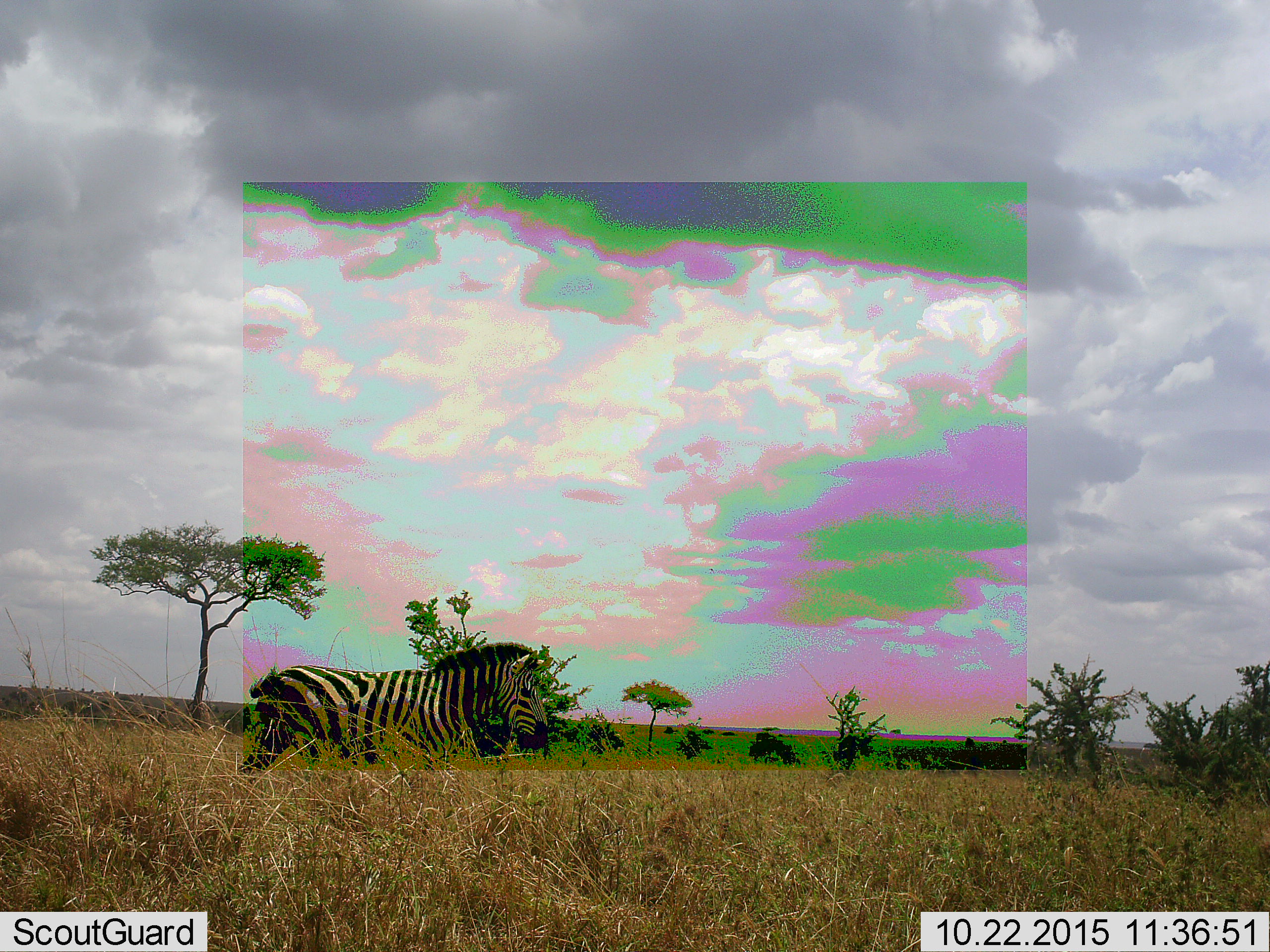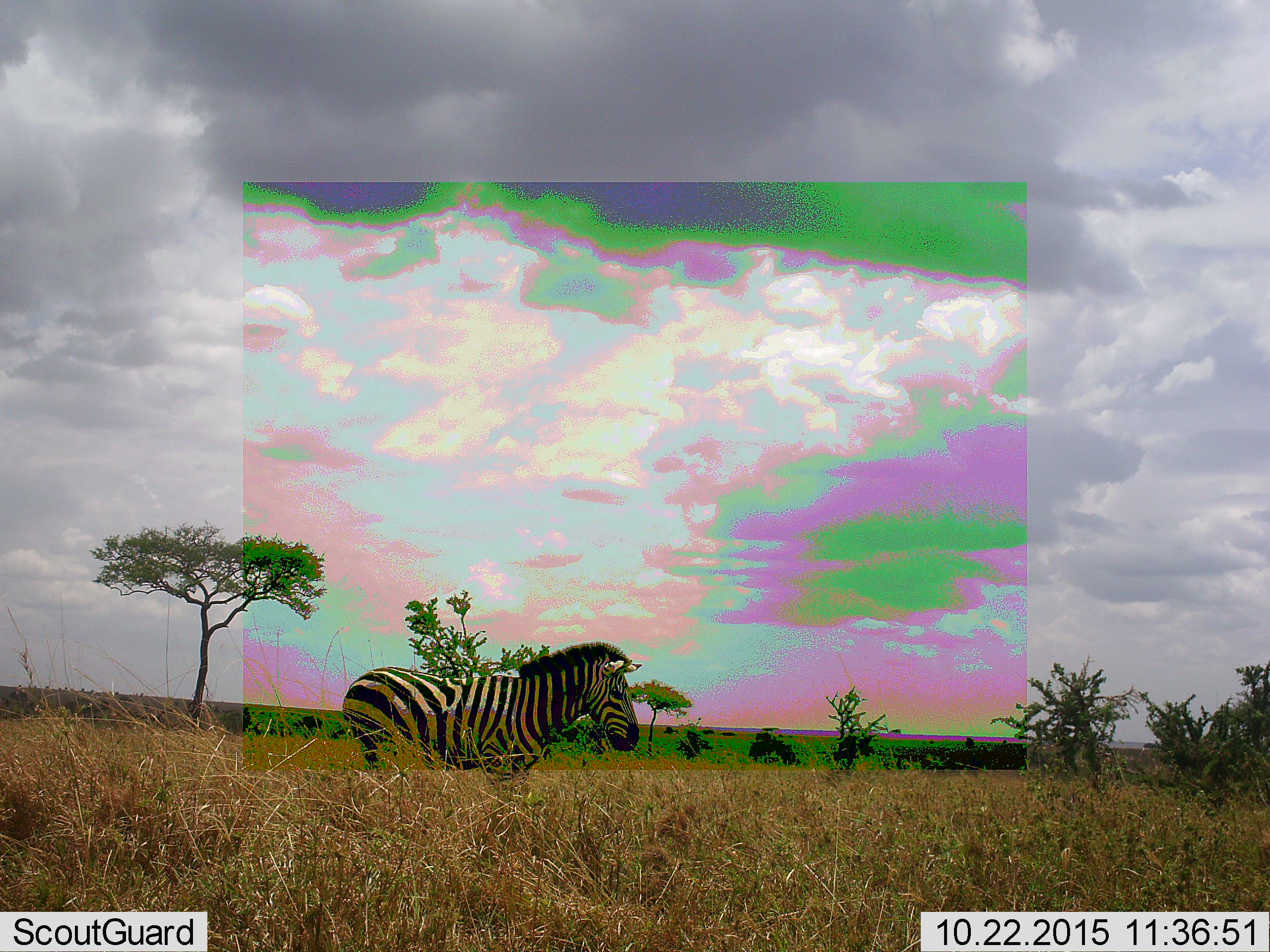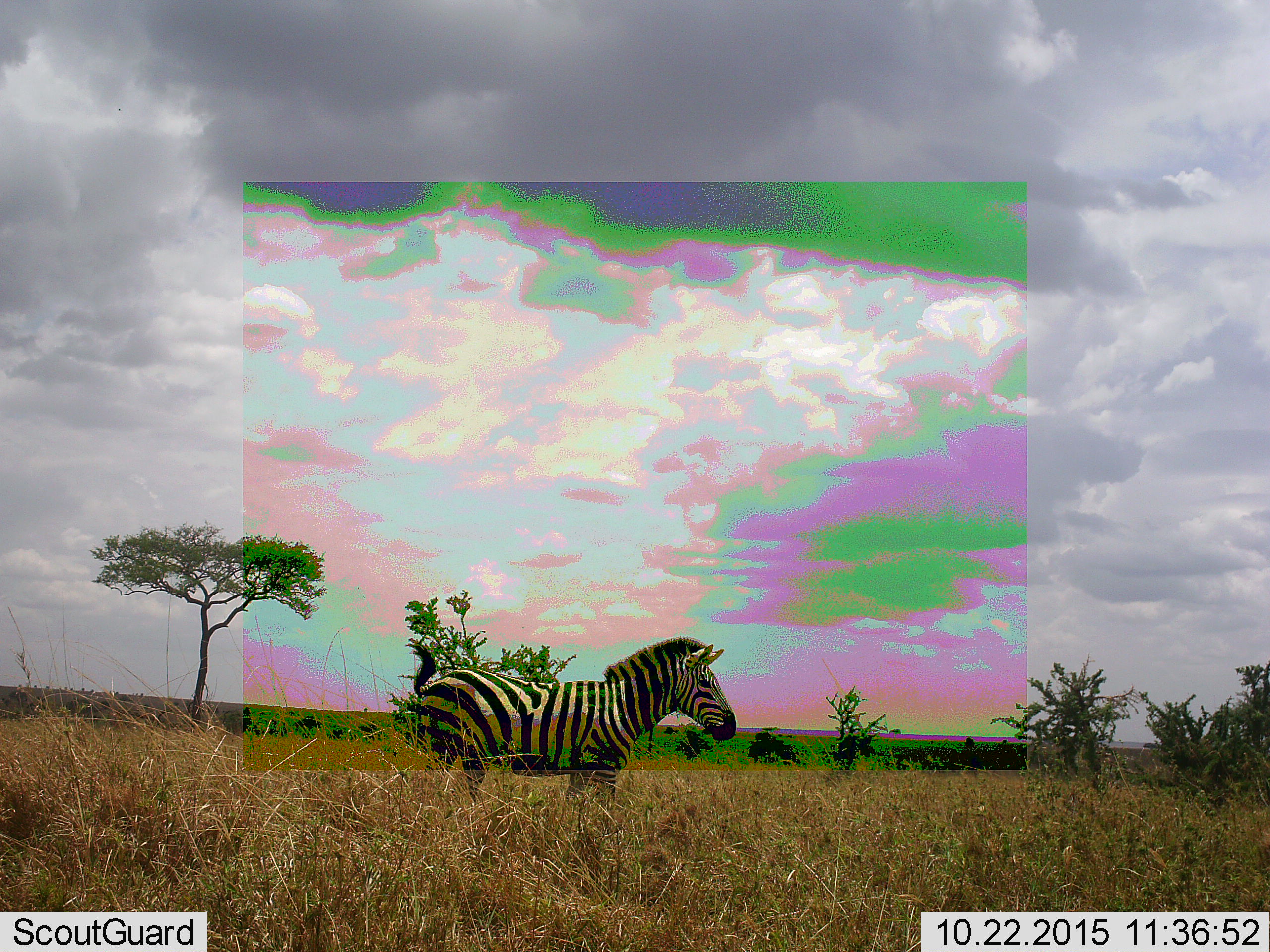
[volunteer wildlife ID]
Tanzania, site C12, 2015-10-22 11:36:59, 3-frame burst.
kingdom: Animalia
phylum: Chordata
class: Mammalia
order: Perissodactyla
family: Equidae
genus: Equus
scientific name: Equus quagga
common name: plains zebra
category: zebra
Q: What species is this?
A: Zebra (plains zebra) (Equus quagga).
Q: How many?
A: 1.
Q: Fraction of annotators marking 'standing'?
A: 12%.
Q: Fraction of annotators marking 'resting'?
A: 0%.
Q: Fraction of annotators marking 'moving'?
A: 75%.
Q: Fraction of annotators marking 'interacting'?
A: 0%.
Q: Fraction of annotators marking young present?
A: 0%.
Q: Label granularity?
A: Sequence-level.